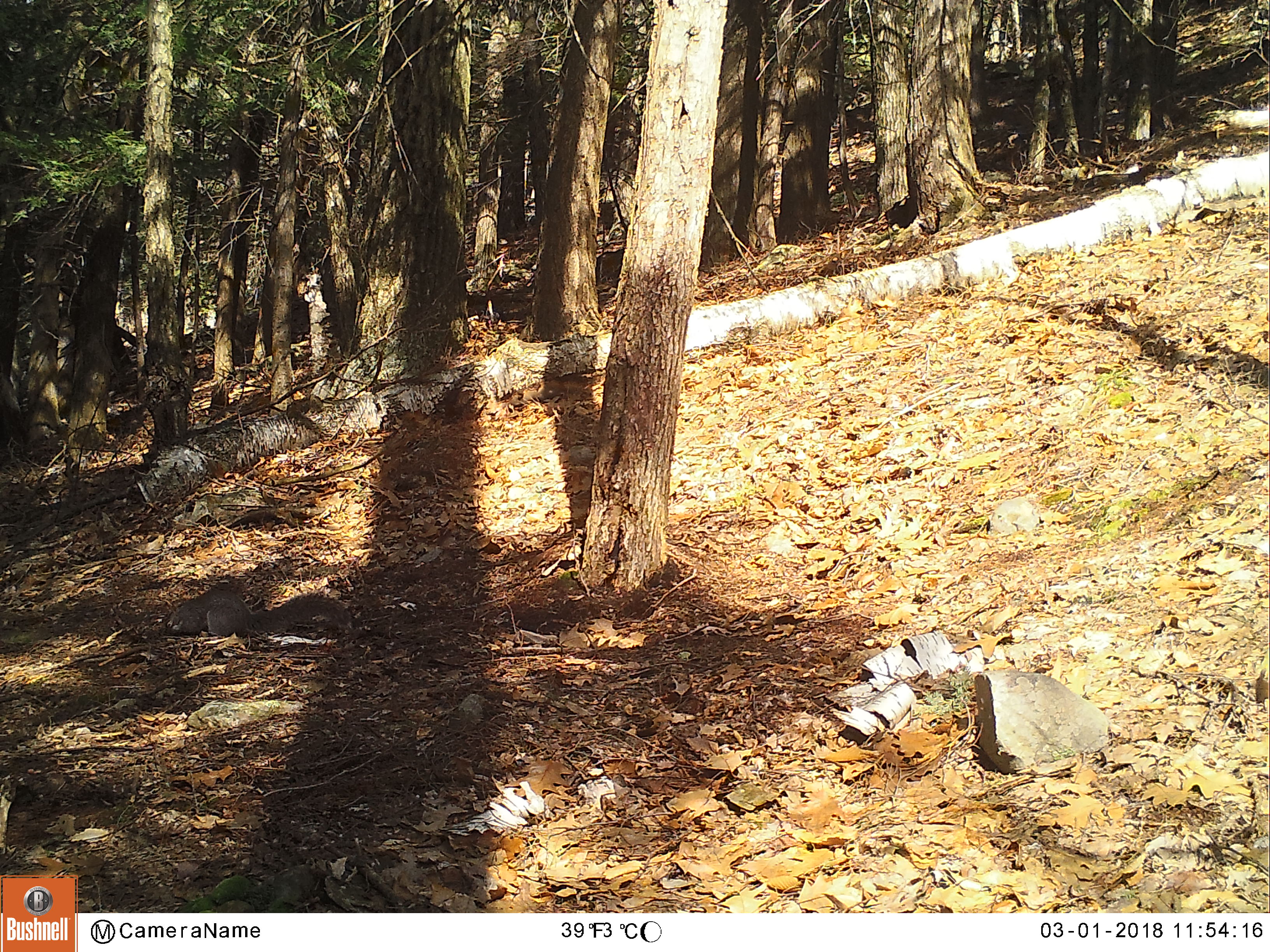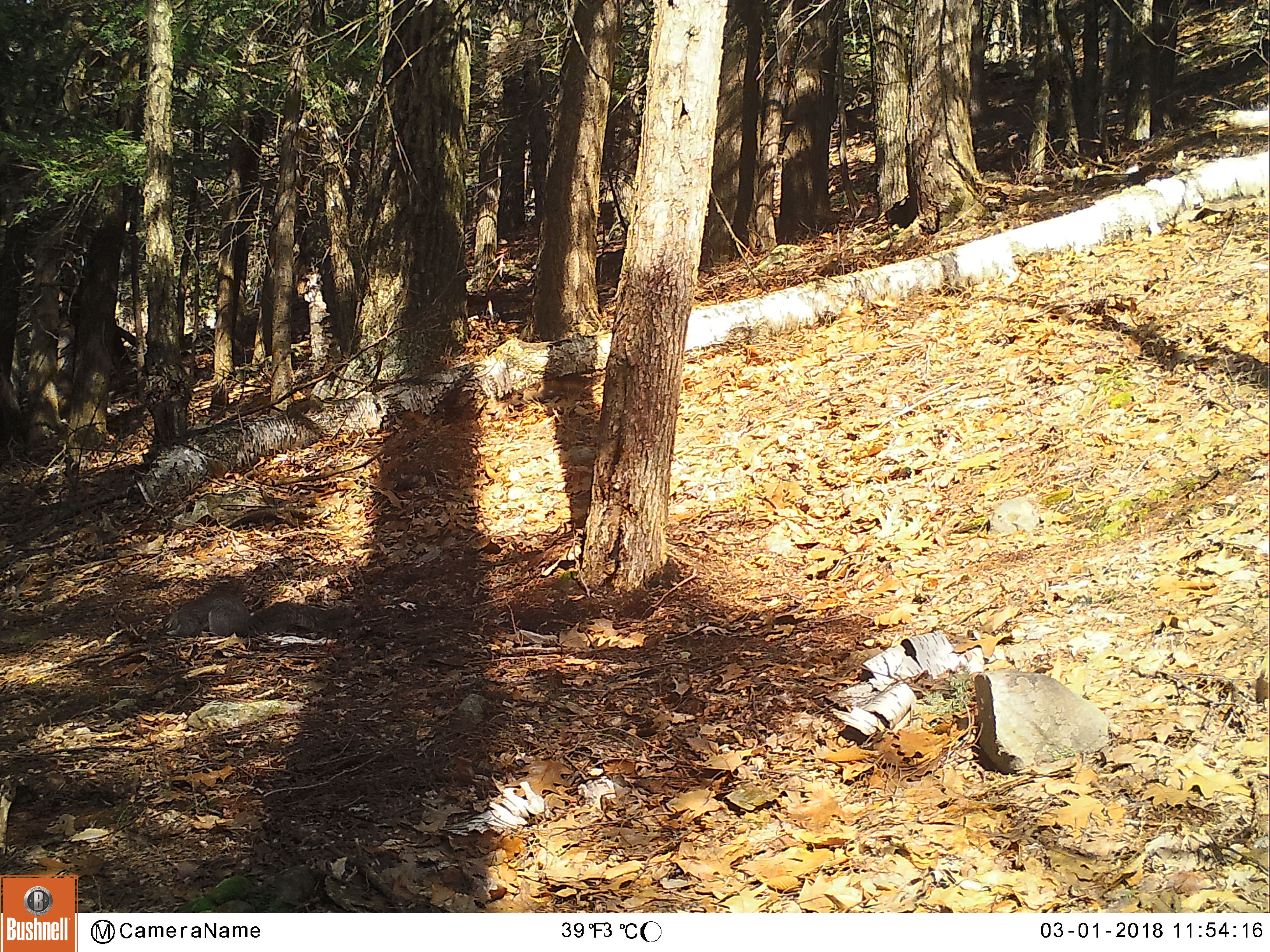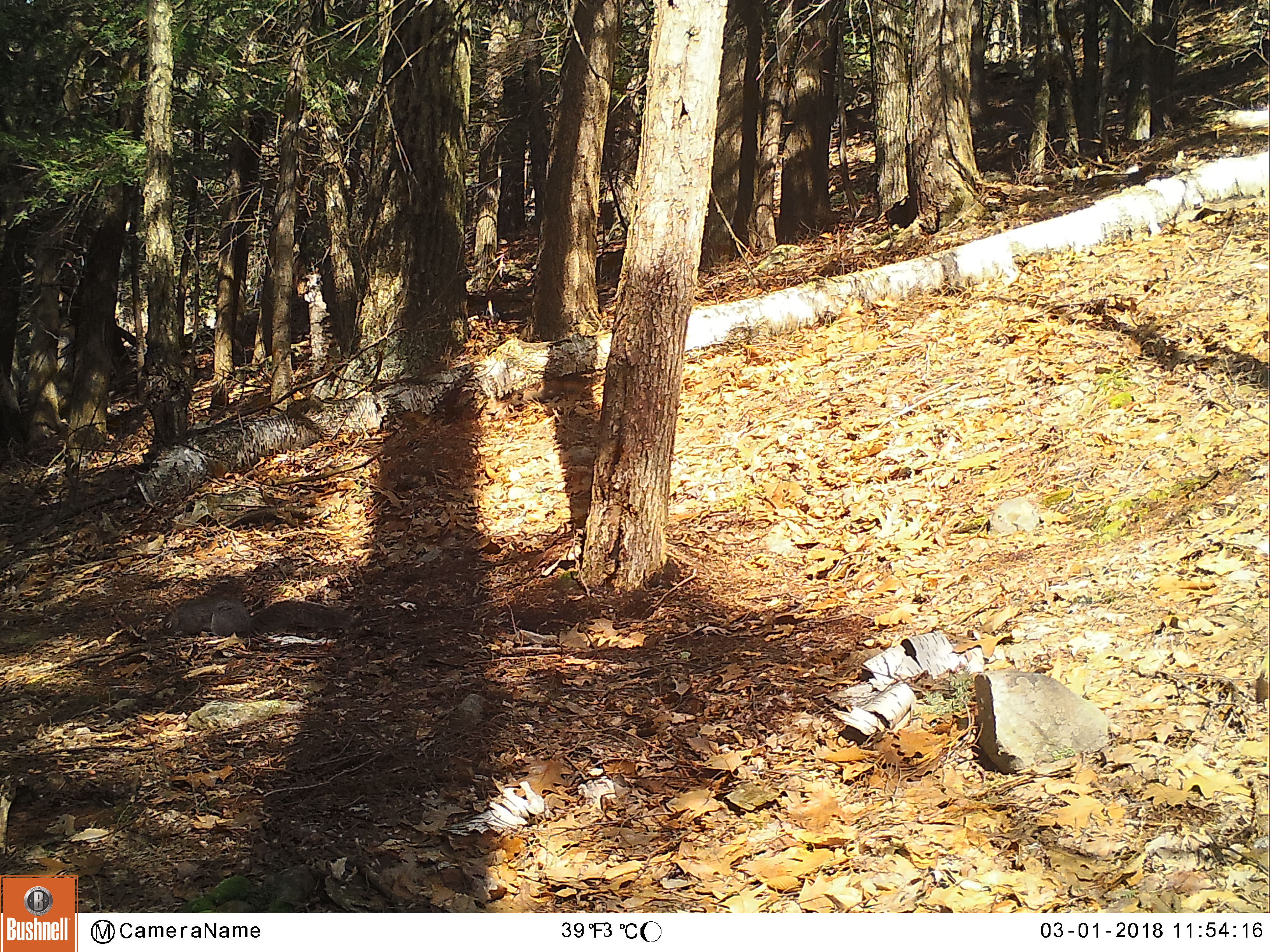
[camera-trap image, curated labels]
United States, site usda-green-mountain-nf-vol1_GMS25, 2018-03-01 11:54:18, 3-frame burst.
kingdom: Animalia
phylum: Chordata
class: Mammalia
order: Rodentia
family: Sciuridae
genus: Sciurus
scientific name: Sciurus carolinensis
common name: gray squirrel